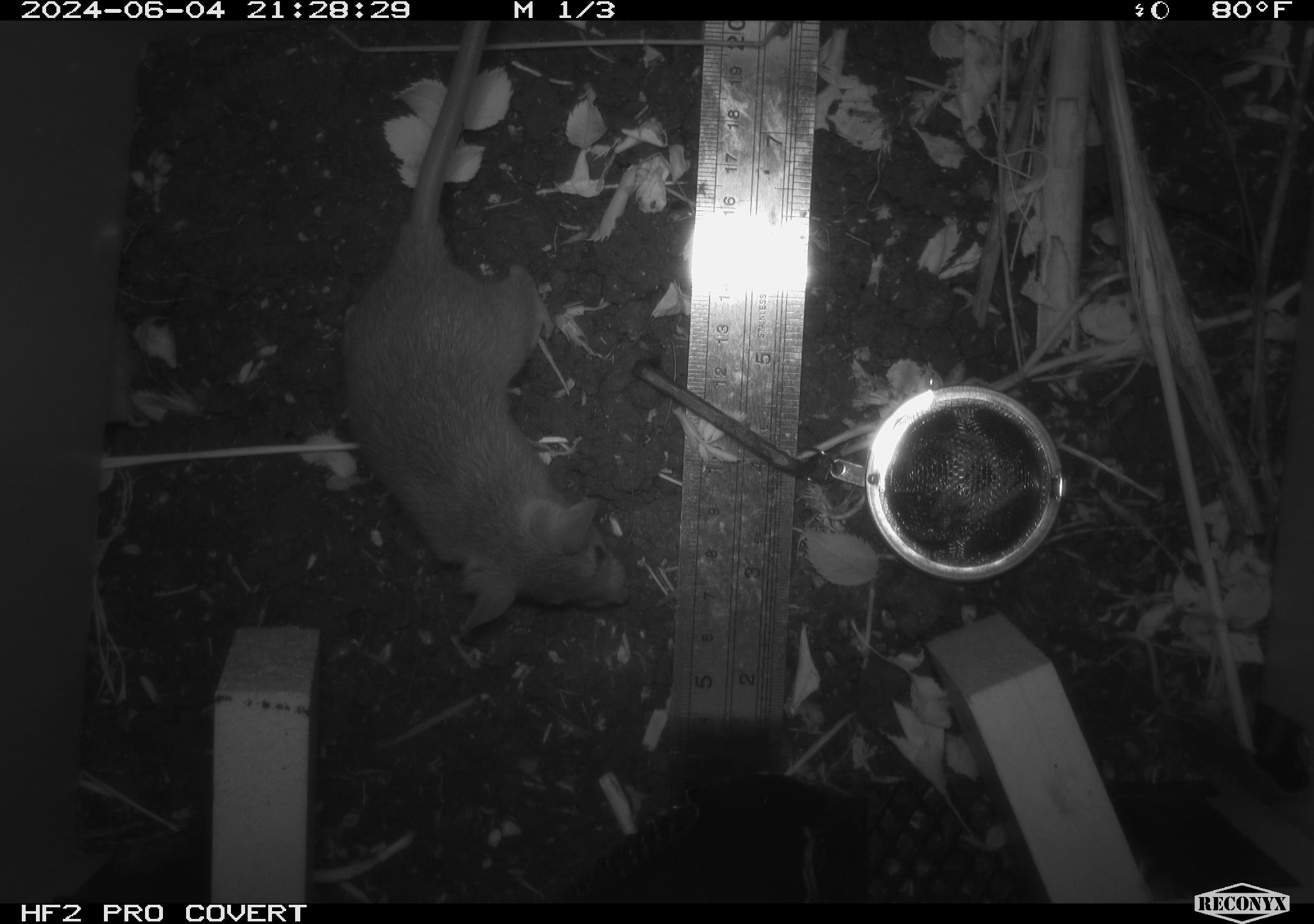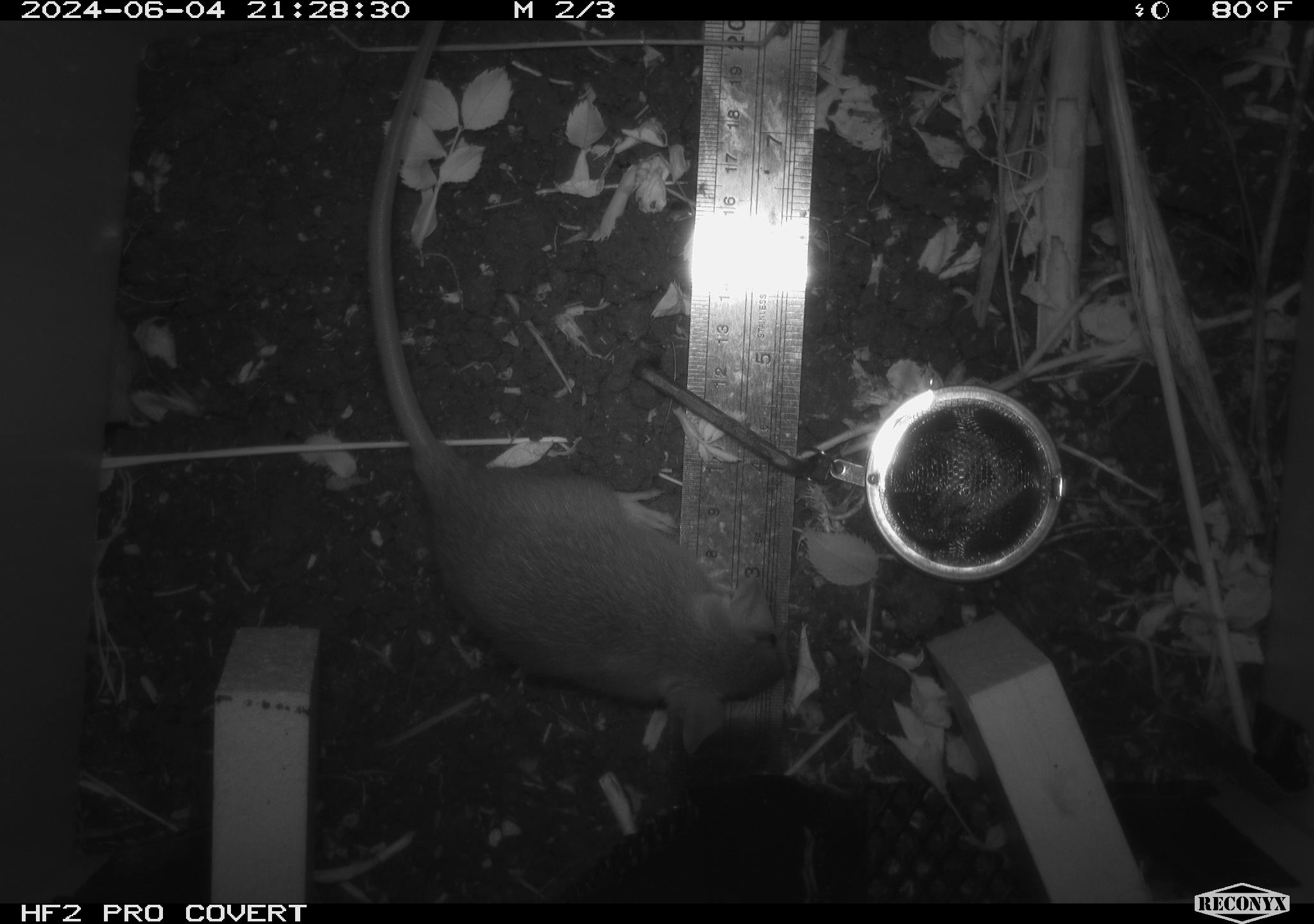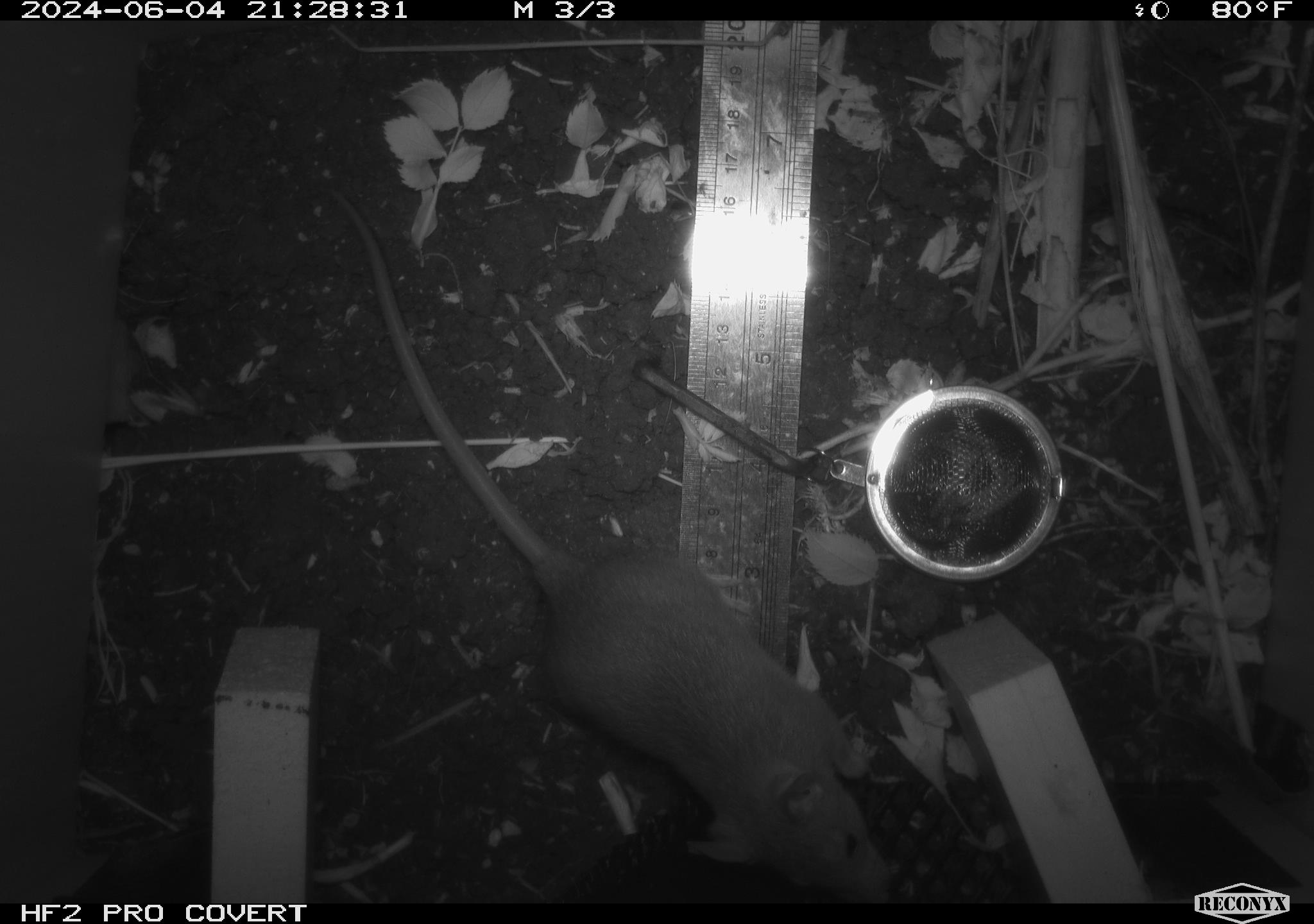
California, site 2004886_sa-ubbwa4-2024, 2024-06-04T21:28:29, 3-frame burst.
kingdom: Animalia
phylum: Chordata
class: Mammalia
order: Rodentia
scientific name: Rodentia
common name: woodrat or rat or mouse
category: woodrat or rat or mouse species